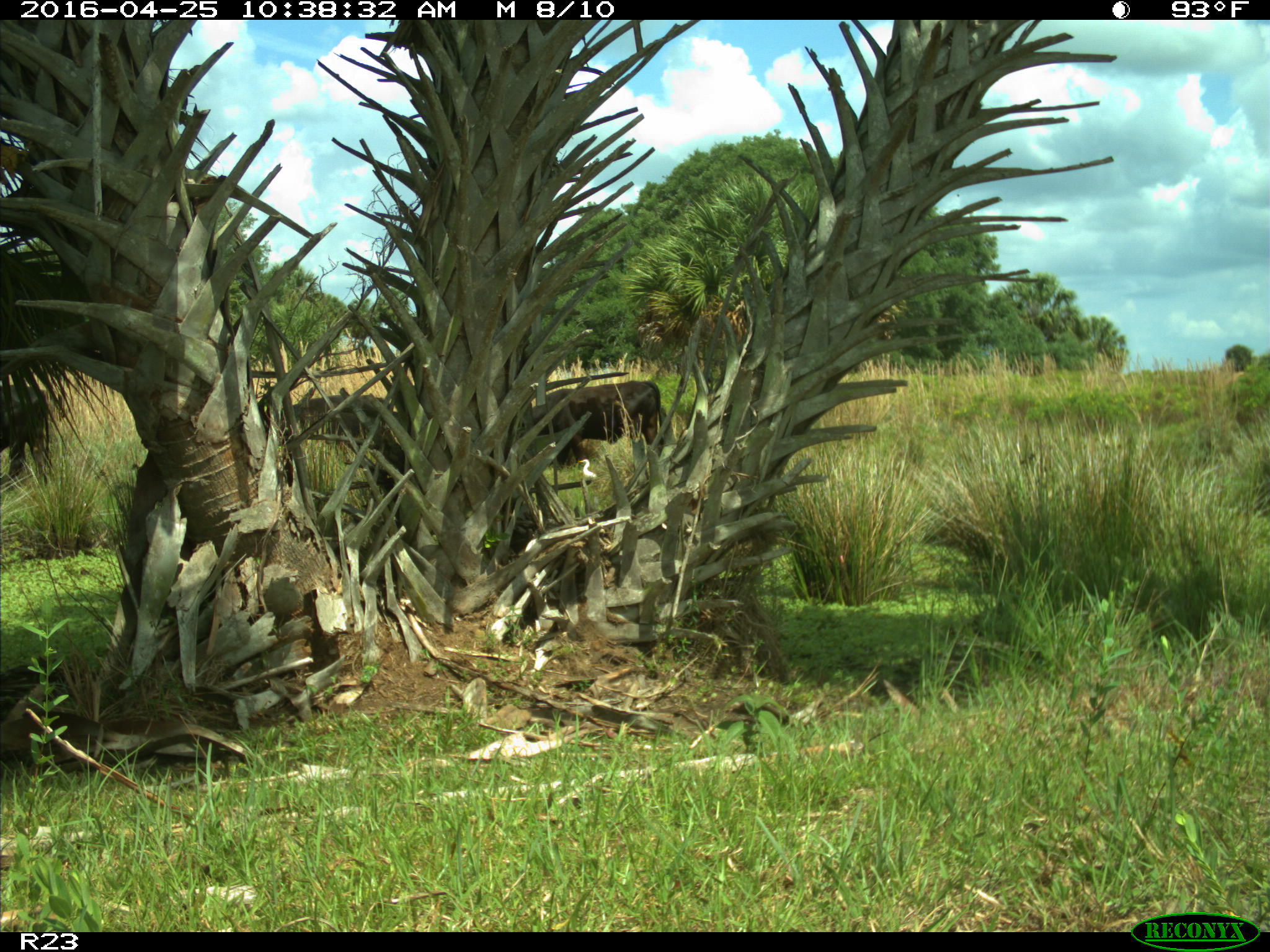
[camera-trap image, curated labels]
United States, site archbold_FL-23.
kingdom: Animalia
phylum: Chordata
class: Mammalia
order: Artiodactyla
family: Bovidae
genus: Bos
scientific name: Bos taurus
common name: domestic cow